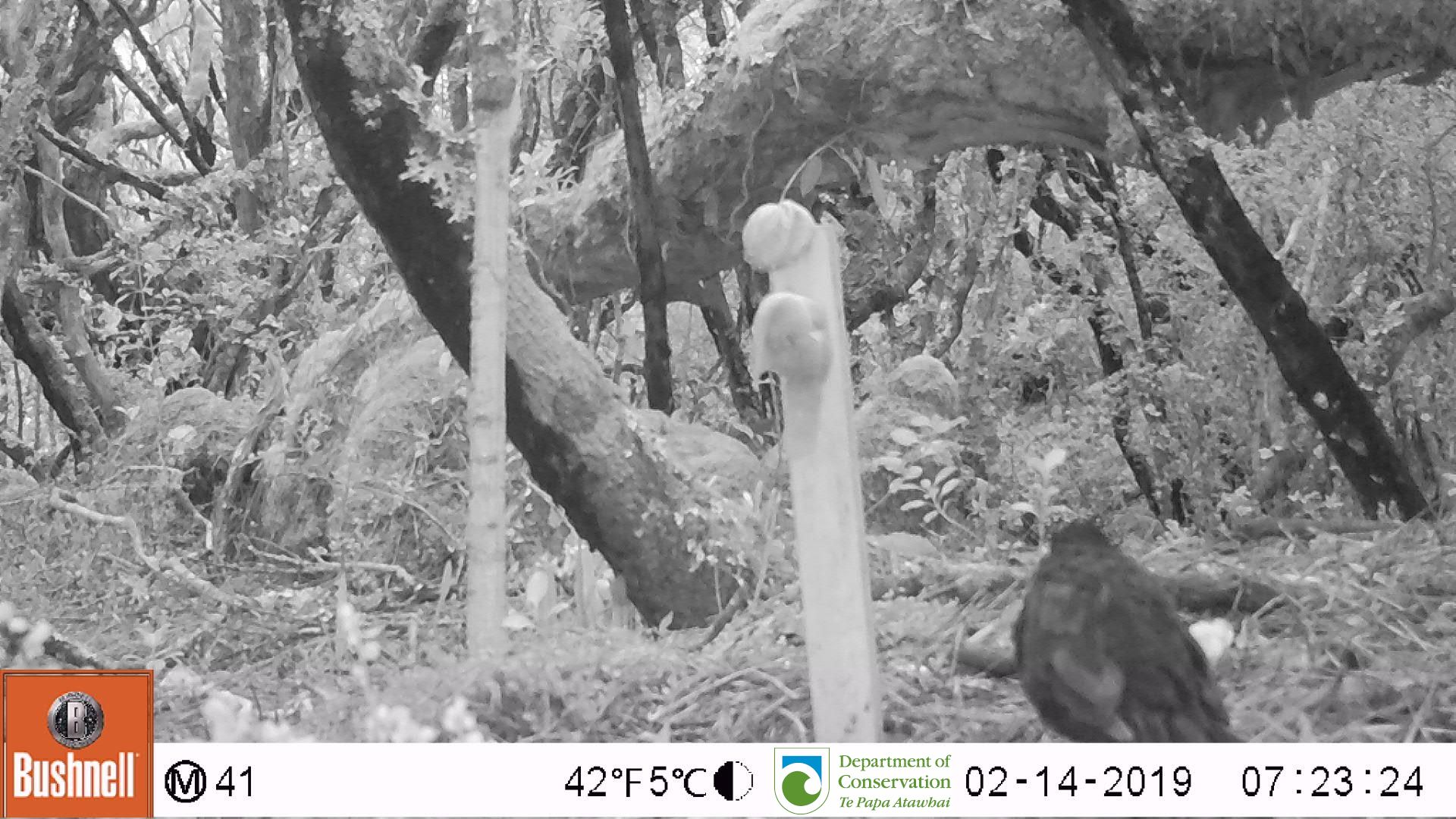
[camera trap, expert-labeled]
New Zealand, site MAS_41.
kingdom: Animalia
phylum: Chordata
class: Aves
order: Passeriformes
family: Turdidae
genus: Turdus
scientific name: Turdus merula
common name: eurasian blackbird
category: blackbird